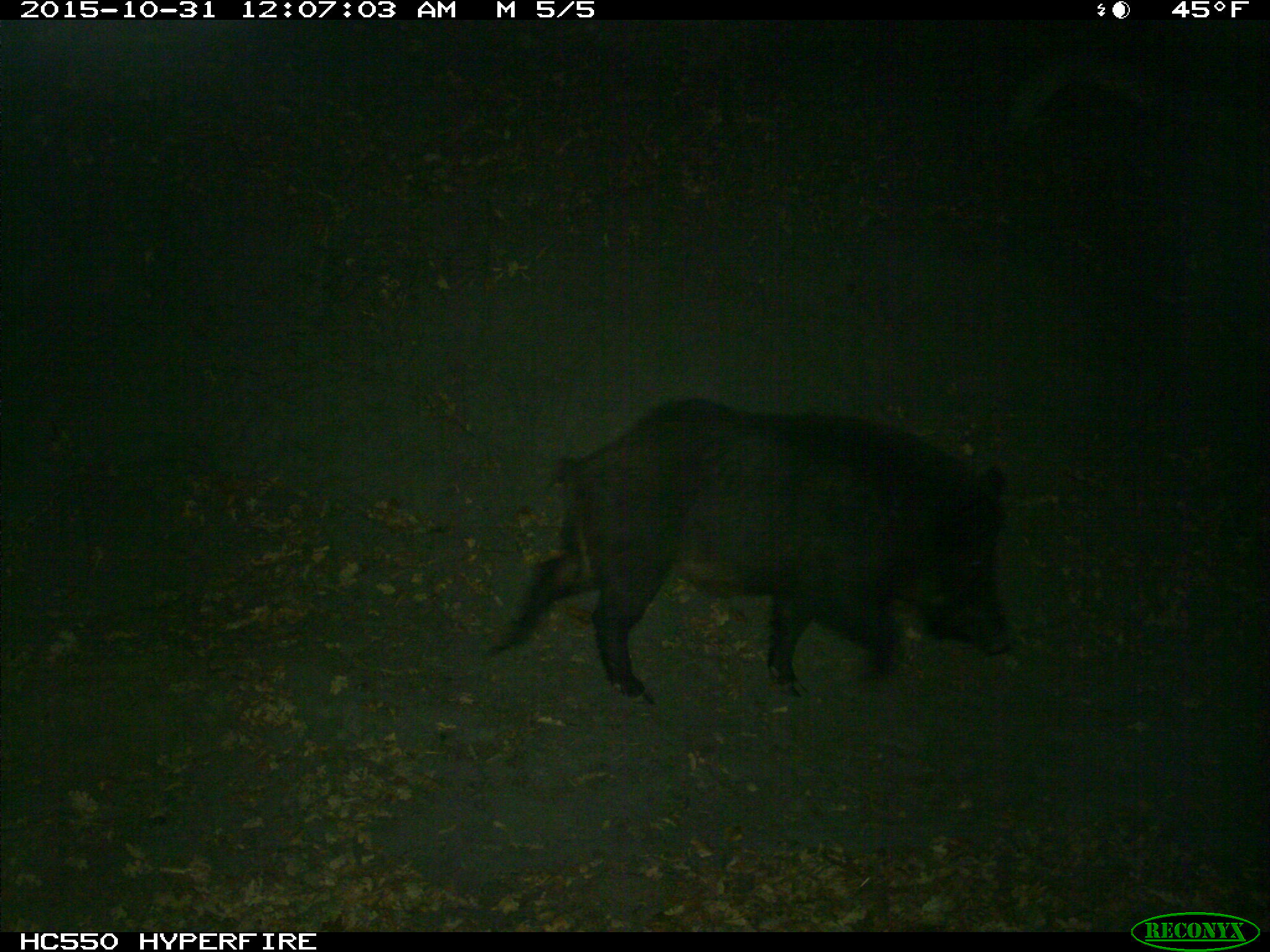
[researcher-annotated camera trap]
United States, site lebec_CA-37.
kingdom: Animalia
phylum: Chordata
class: Mammalia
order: Artiodactyla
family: Suidae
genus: Sus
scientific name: Sus scrofa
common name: wild boar